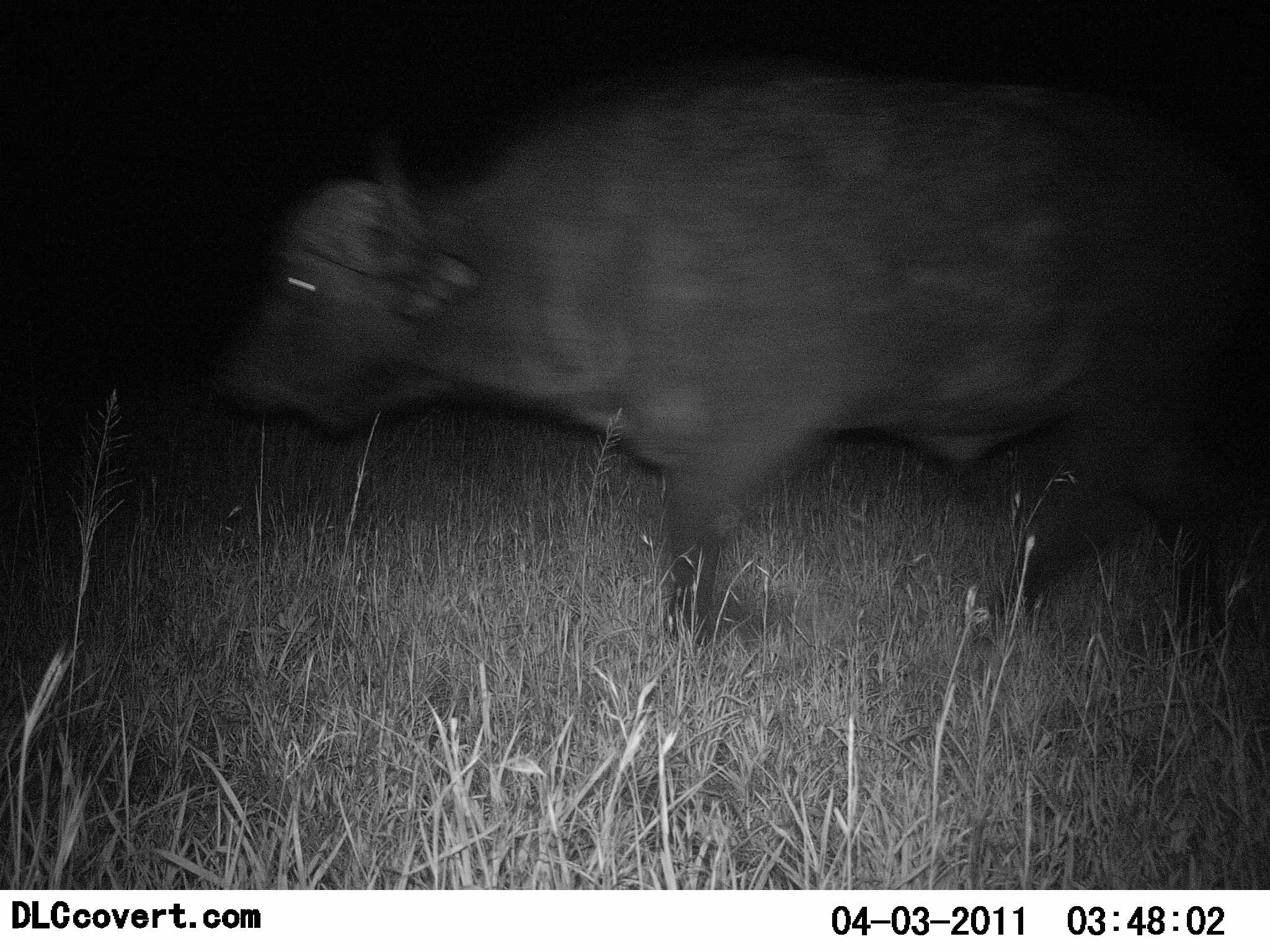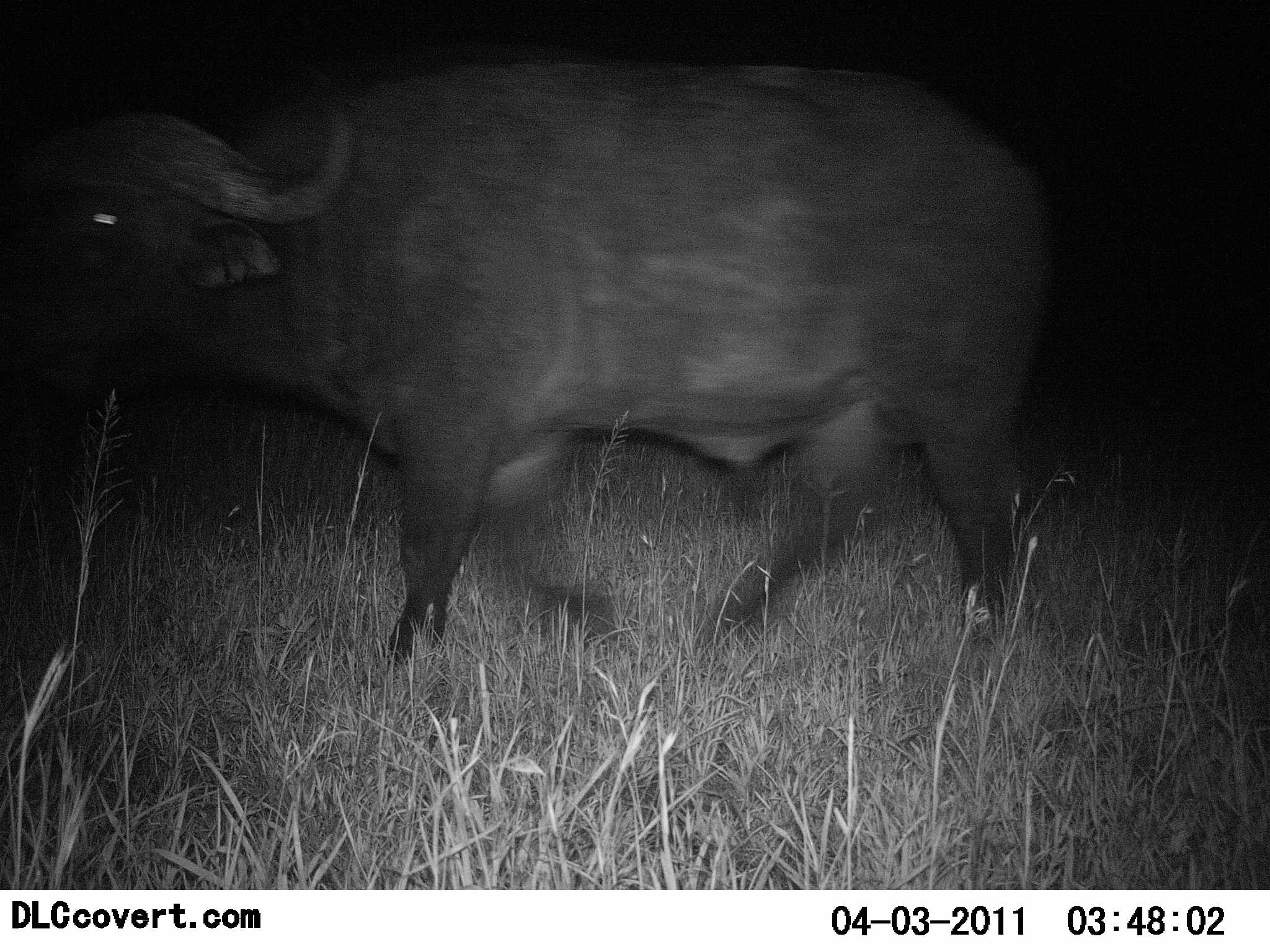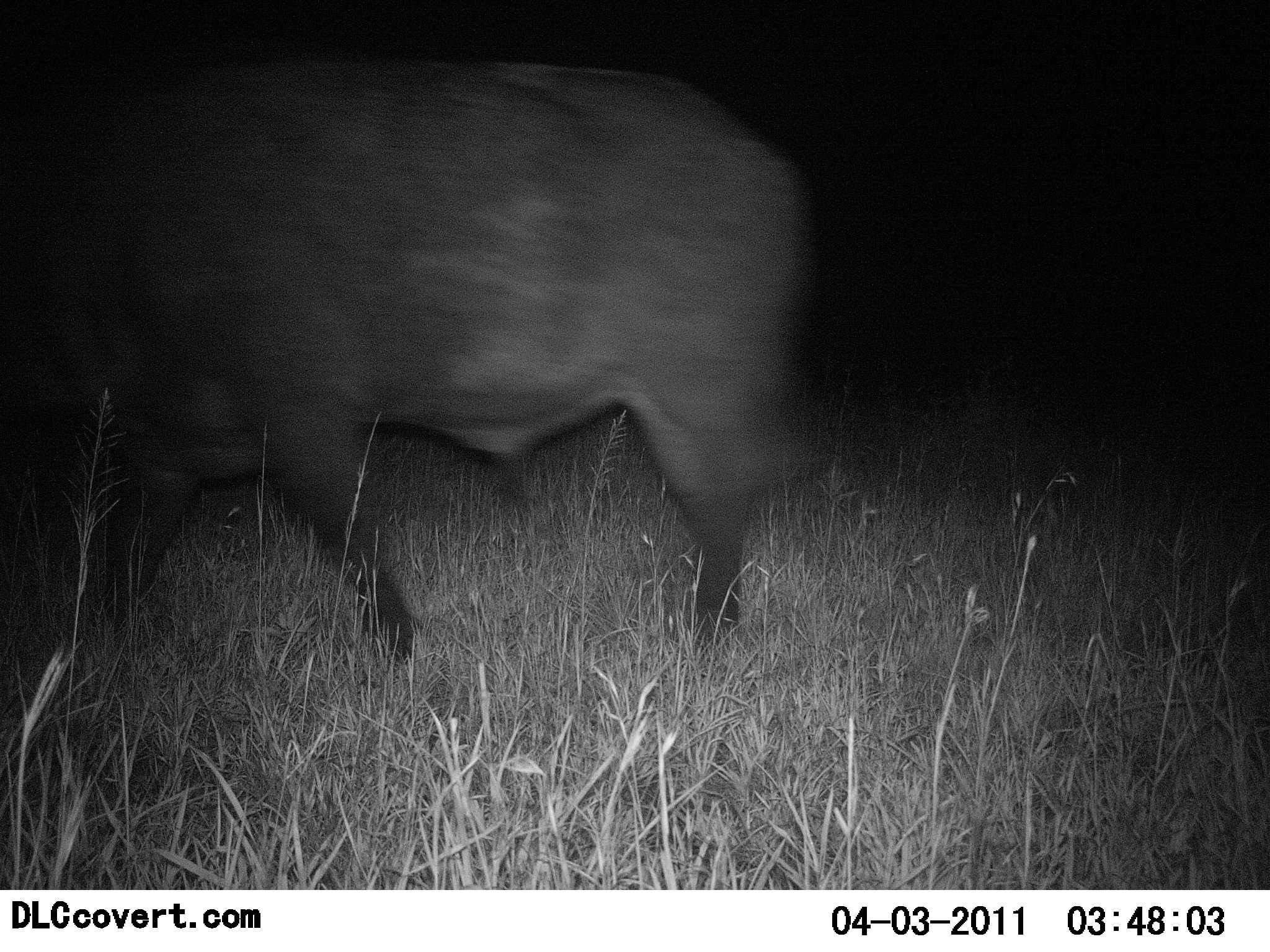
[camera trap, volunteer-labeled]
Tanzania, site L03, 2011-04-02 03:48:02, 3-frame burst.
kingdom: Animalia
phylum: Chordata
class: Mammalia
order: Artiodactyla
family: Bovidae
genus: Syncerus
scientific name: Syncerus caffer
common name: cape buffalo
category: buffalo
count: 1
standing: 0%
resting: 0%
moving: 100%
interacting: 0%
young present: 0%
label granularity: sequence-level